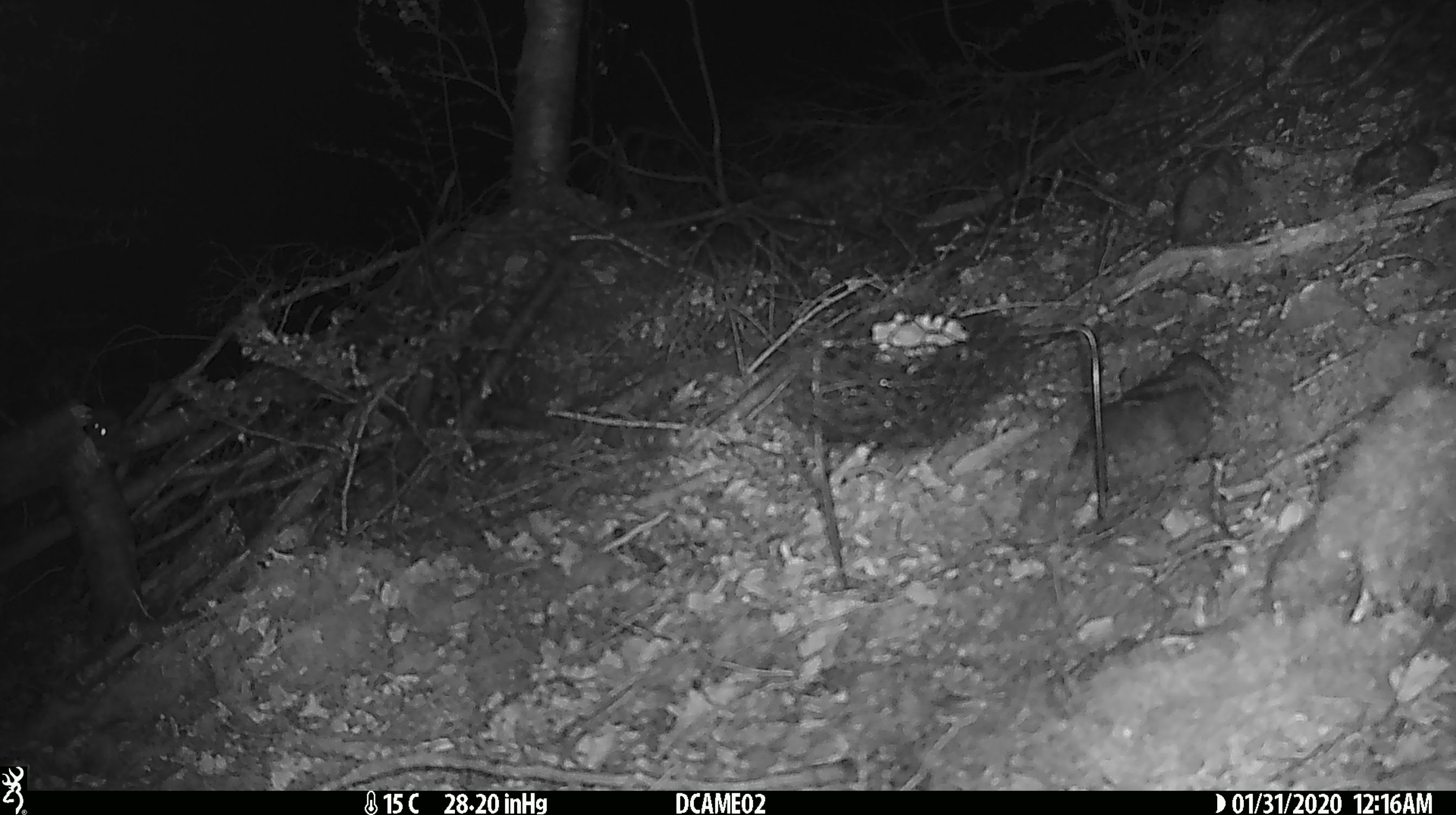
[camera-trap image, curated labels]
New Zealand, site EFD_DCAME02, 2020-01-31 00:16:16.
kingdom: Animalia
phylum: Chordata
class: Mammalia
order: Rodentia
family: Muridae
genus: Mus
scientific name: Mus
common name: mouse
Mouse (Mus).